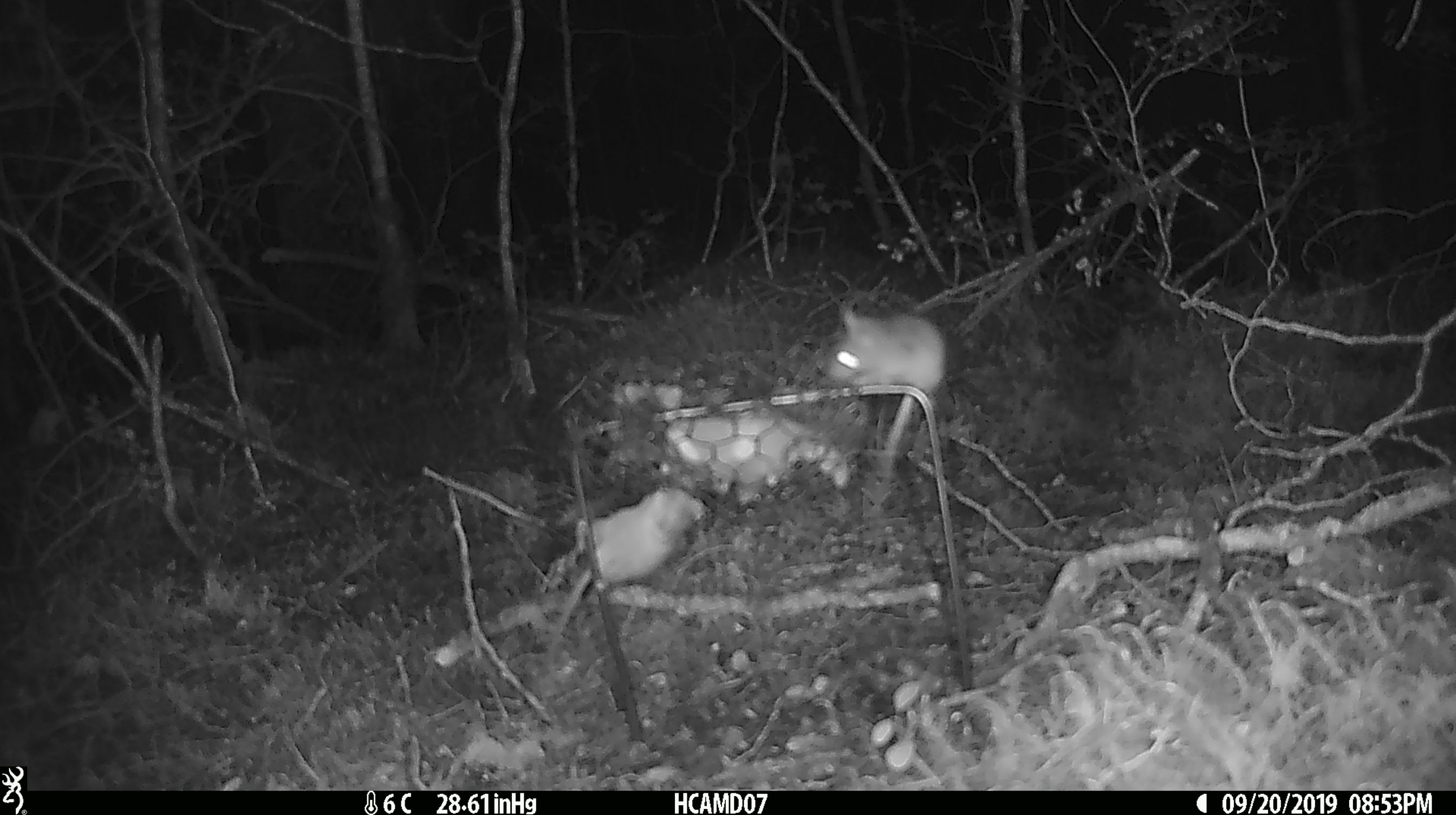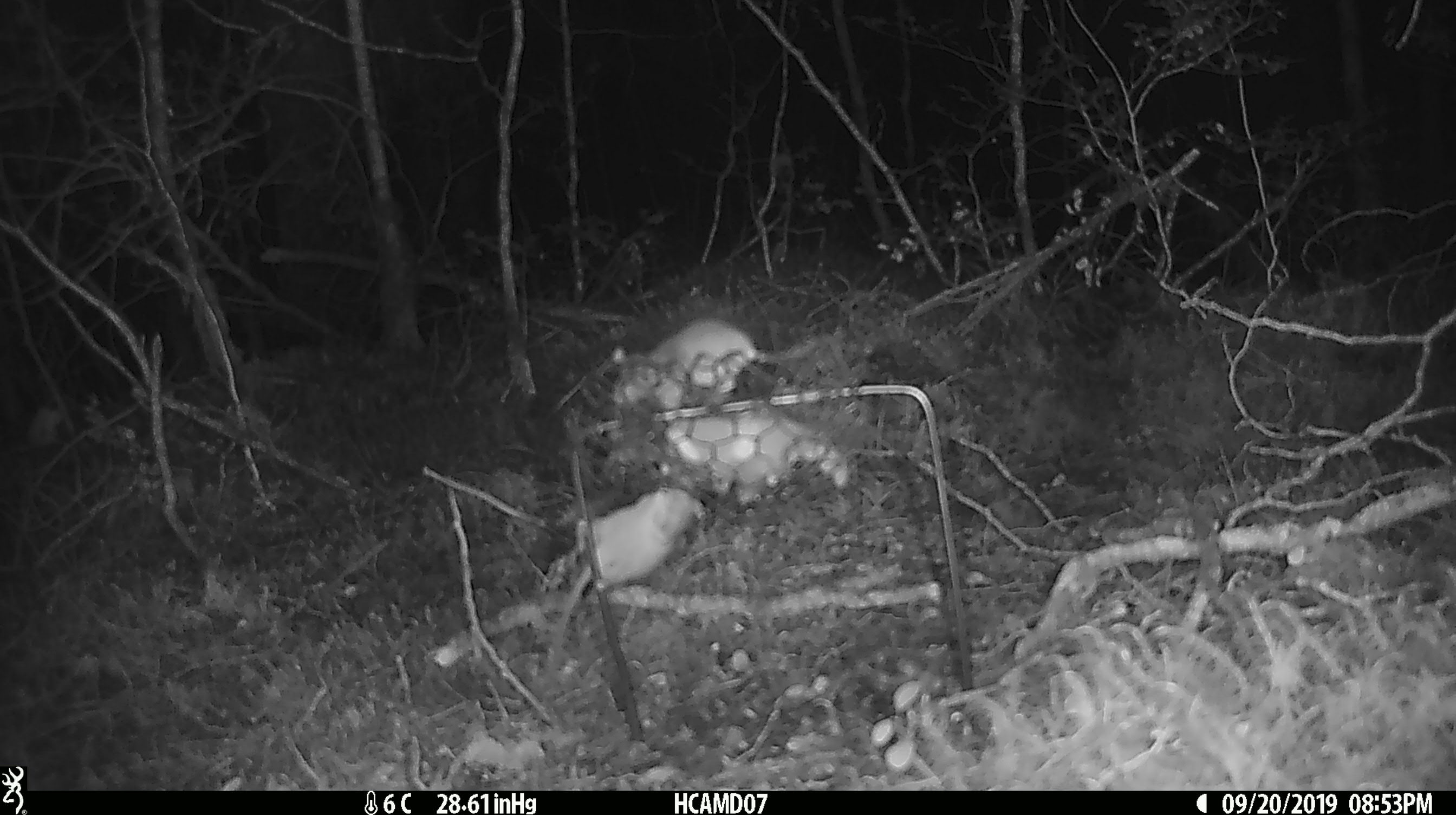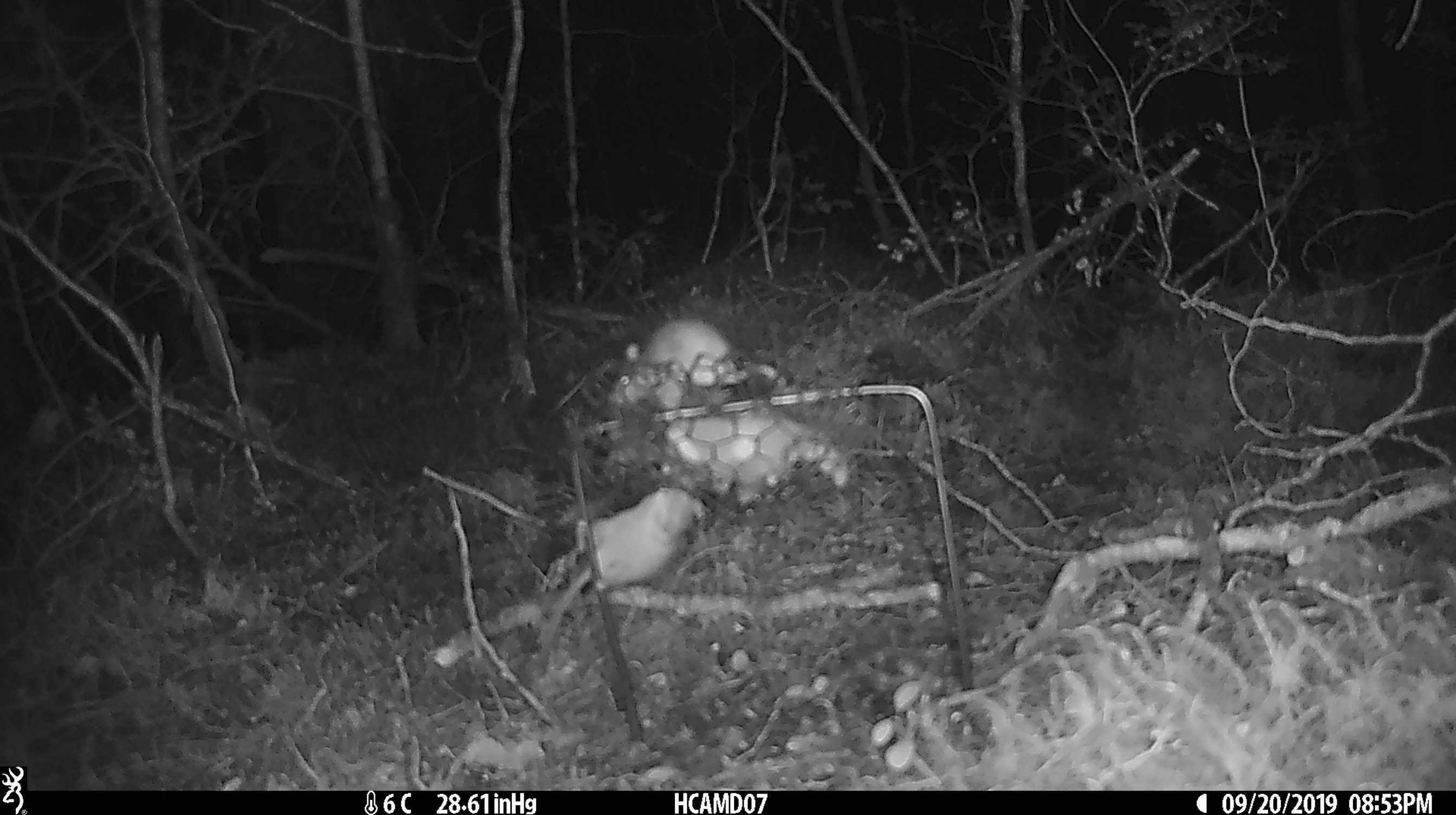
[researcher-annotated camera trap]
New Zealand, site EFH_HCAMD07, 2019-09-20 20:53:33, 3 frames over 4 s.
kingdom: Animalia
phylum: Chordata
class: Mammalia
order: Rodentia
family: Muridae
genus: Mus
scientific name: Mus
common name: mouse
Mouse (Mus).